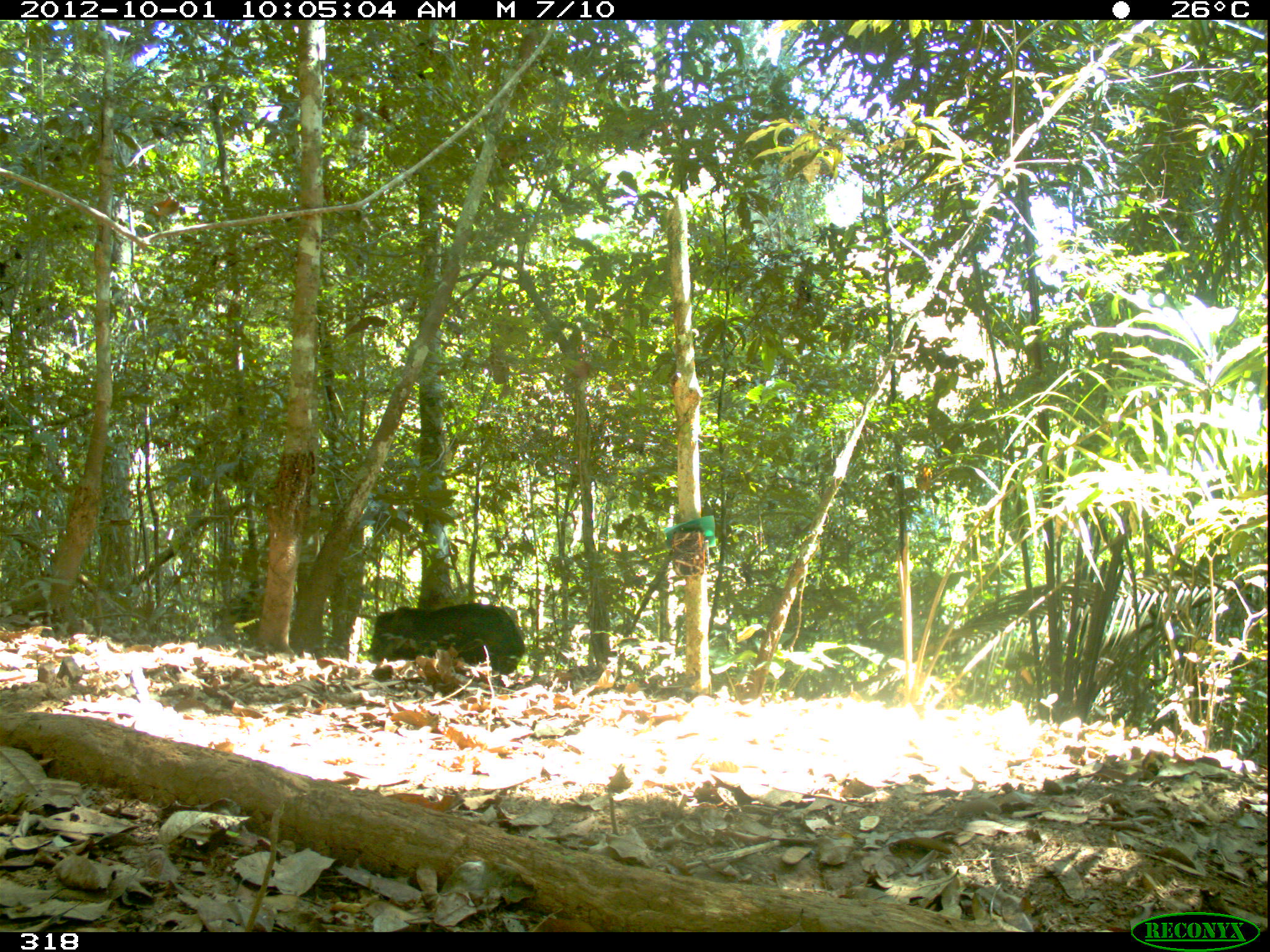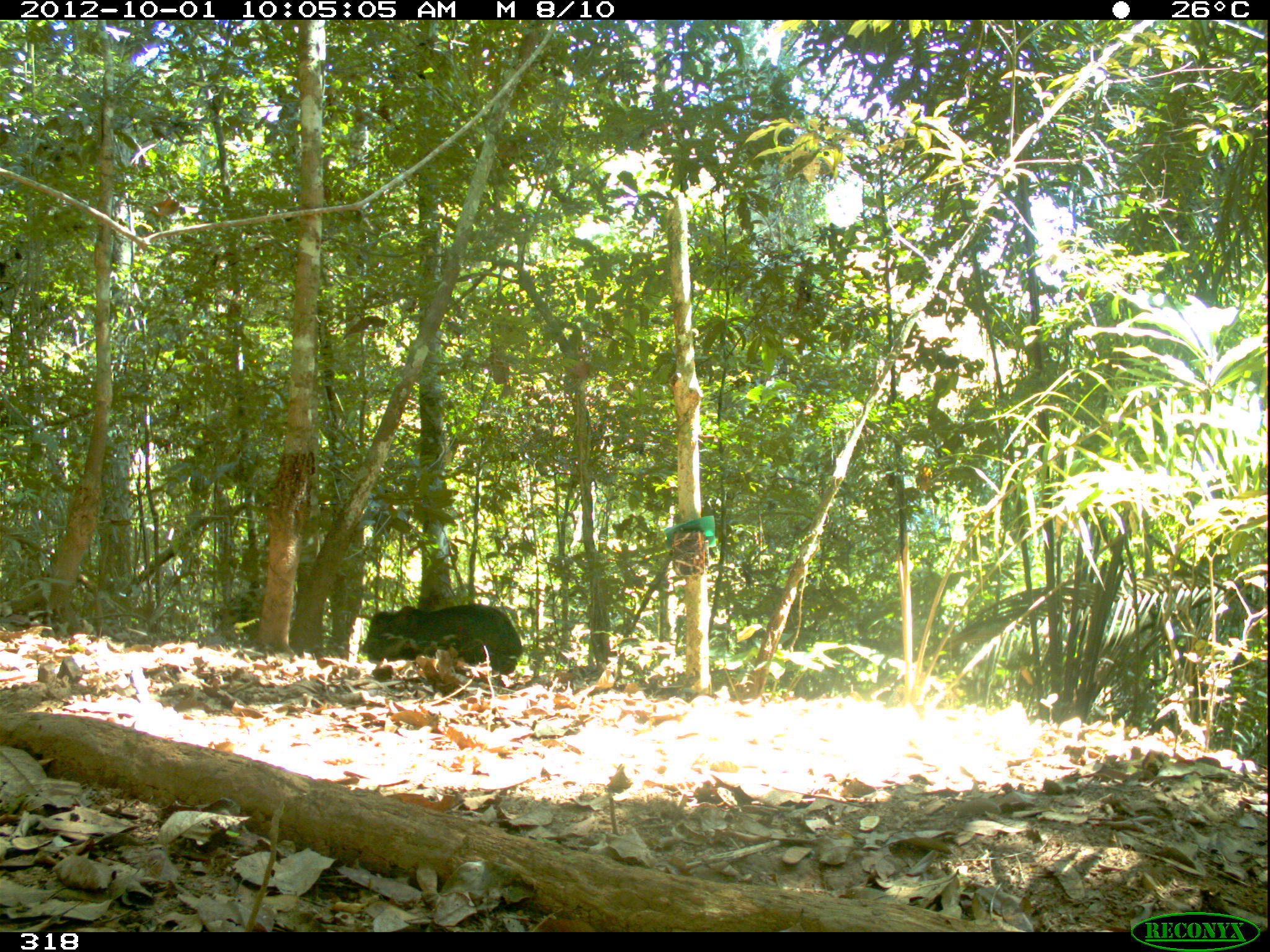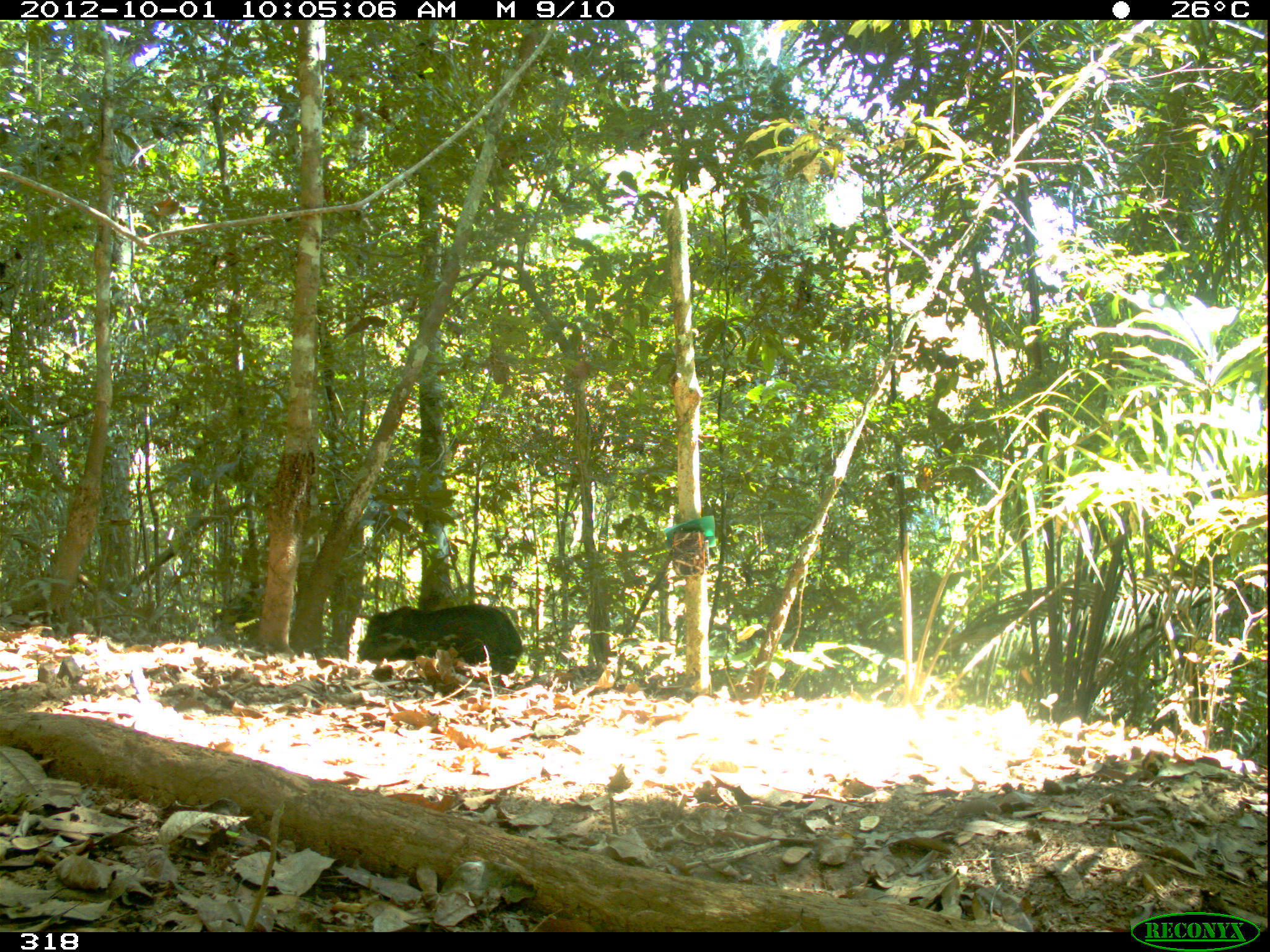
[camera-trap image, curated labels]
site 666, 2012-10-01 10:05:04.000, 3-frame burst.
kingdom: Animalia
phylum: Chordata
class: Mammalia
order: Artiodactyla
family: Tayassuidae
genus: Tayassu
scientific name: Tayassu pecari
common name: white-lipped peccary